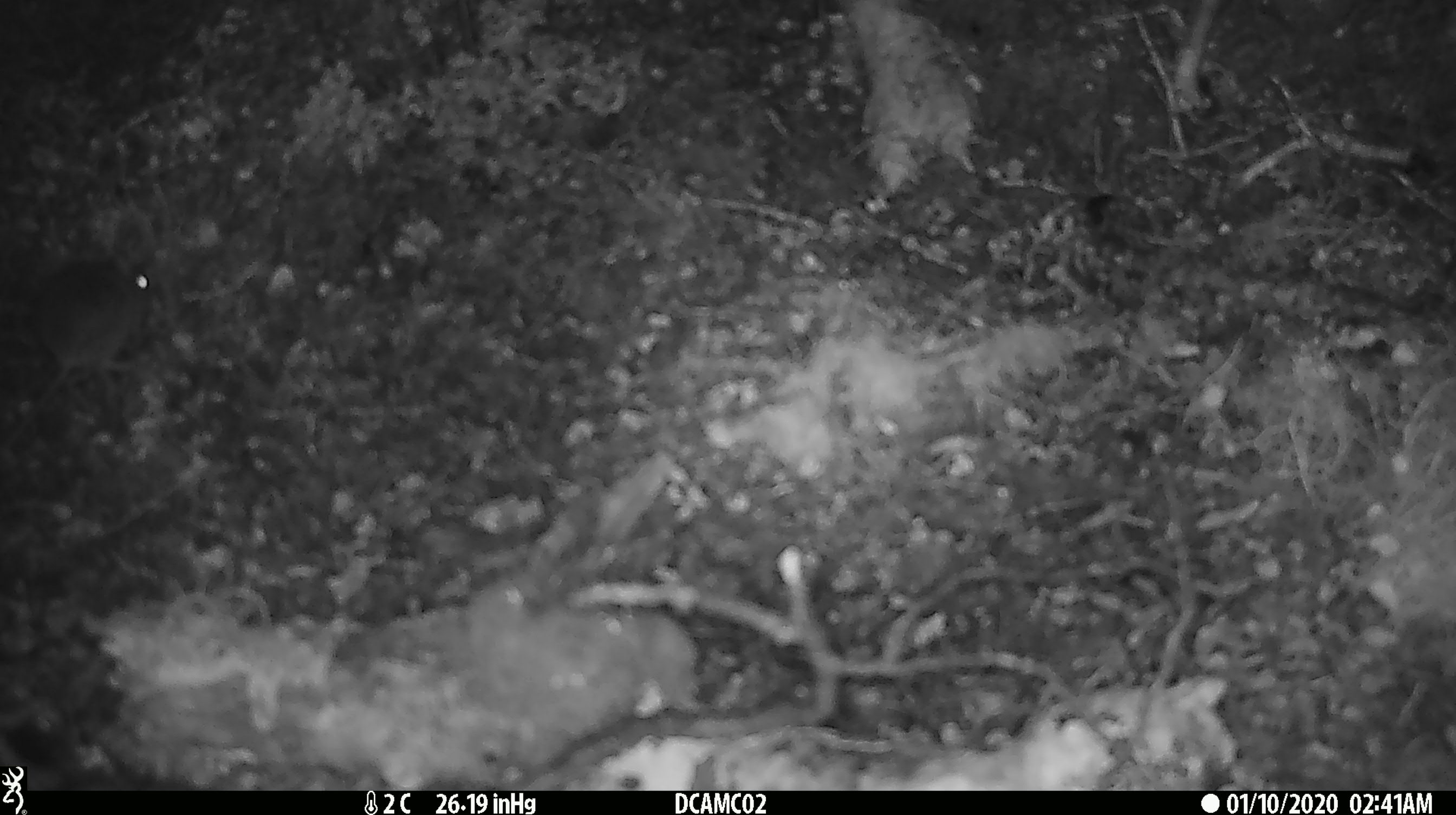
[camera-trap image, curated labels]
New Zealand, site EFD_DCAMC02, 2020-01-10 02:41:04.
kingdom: Animalia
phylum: Chordata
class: Mammalia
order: Rodentia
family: Muridae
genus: Mus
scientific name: Mus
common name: mouse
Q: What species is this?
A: Mouse (Mus).